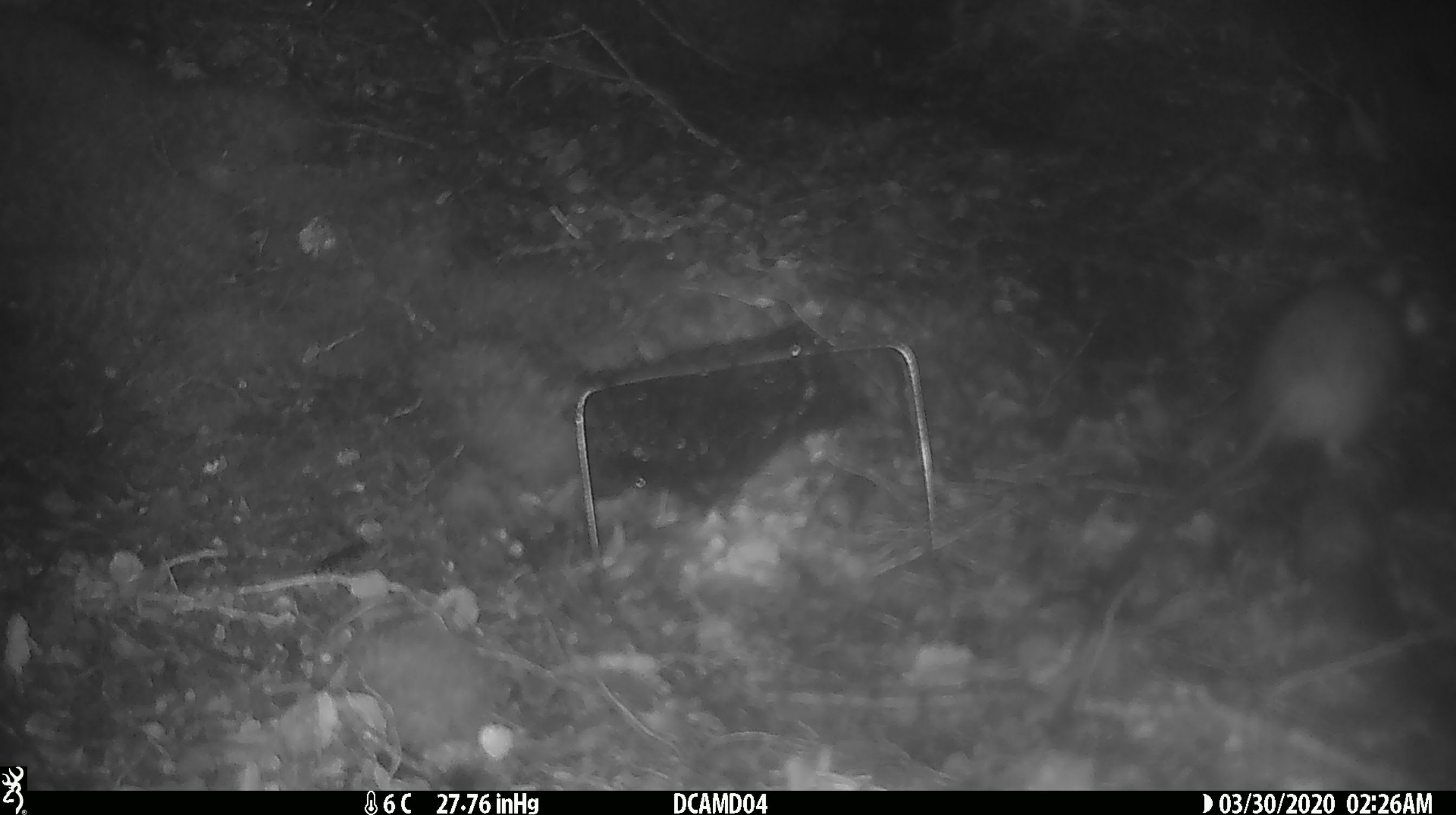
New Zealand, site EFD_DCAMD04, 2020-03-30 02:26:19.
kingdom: Animalia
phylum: Chordata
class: Mammalia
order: Rodentia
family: Muridae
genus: Rattus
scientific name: Rattus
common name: rat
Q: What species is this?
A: Rat (Rattus).